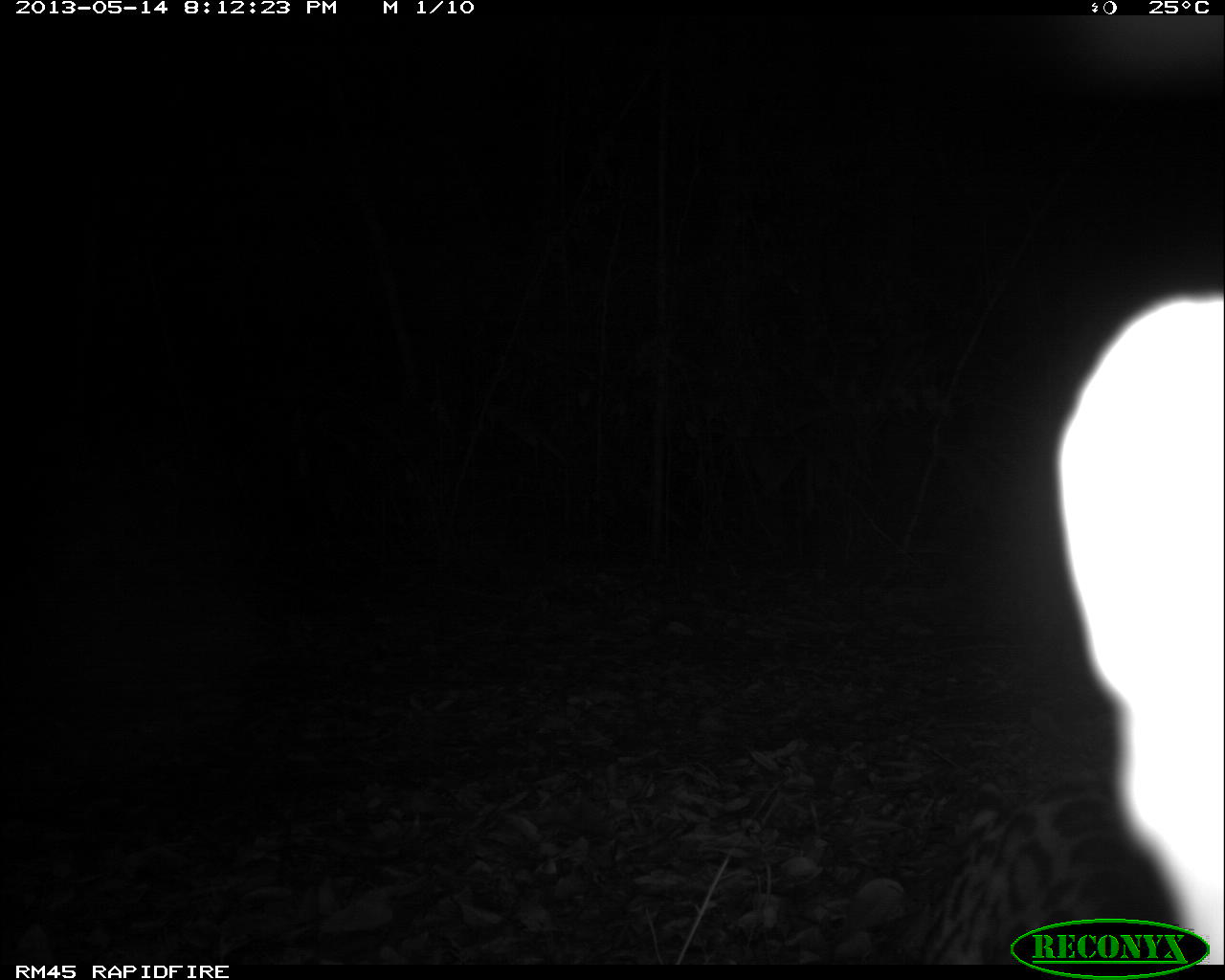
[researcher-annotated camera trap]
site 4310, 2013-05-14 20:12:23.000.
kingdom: Animalia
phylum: Chordata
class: Mammalia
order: Carnivora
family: Felidae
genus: Leopardus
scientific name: Leopardus pardalis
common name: ocelot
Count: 1.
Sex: male.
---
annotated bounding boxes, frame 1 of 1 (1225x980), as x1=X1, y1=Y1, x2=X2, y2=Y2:
leopardus pardalis: x1=921, y1=793, x2=1187, y2=964